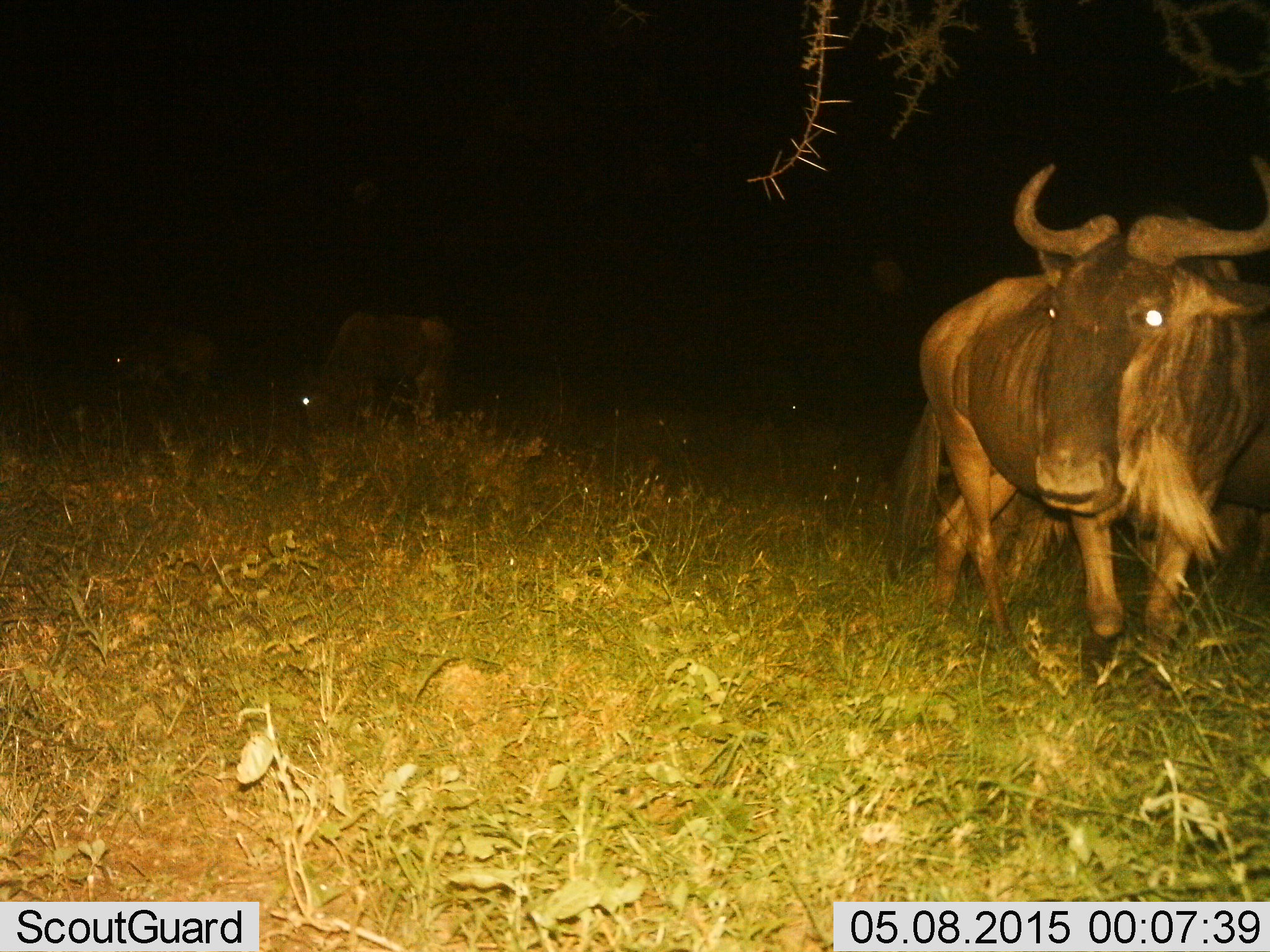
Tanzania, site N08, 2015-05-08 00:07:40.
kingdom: Animalia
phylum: Chordata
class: Mammalia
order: Artiodactyla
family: Bovidae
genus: Connochaetes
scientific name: Connochaetes taurinus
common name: blue wildebeest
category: wildebeest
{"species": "wildebeest (blue wildebeest) (Connochaetes taurinus)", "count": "2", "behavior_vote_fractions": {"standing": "70%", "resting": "0%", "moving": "40%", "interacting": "0%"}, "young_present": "0%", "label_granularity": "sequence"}